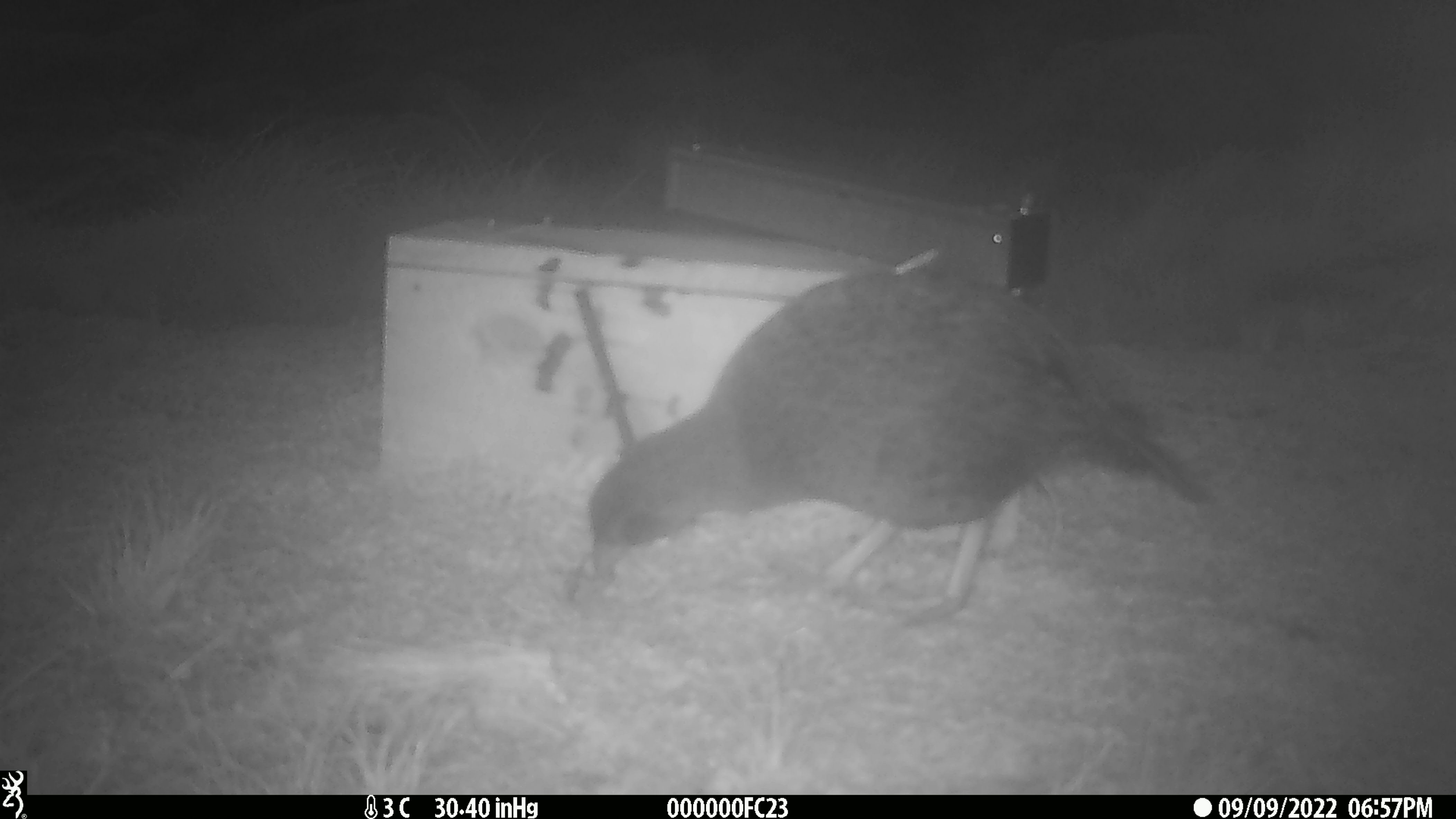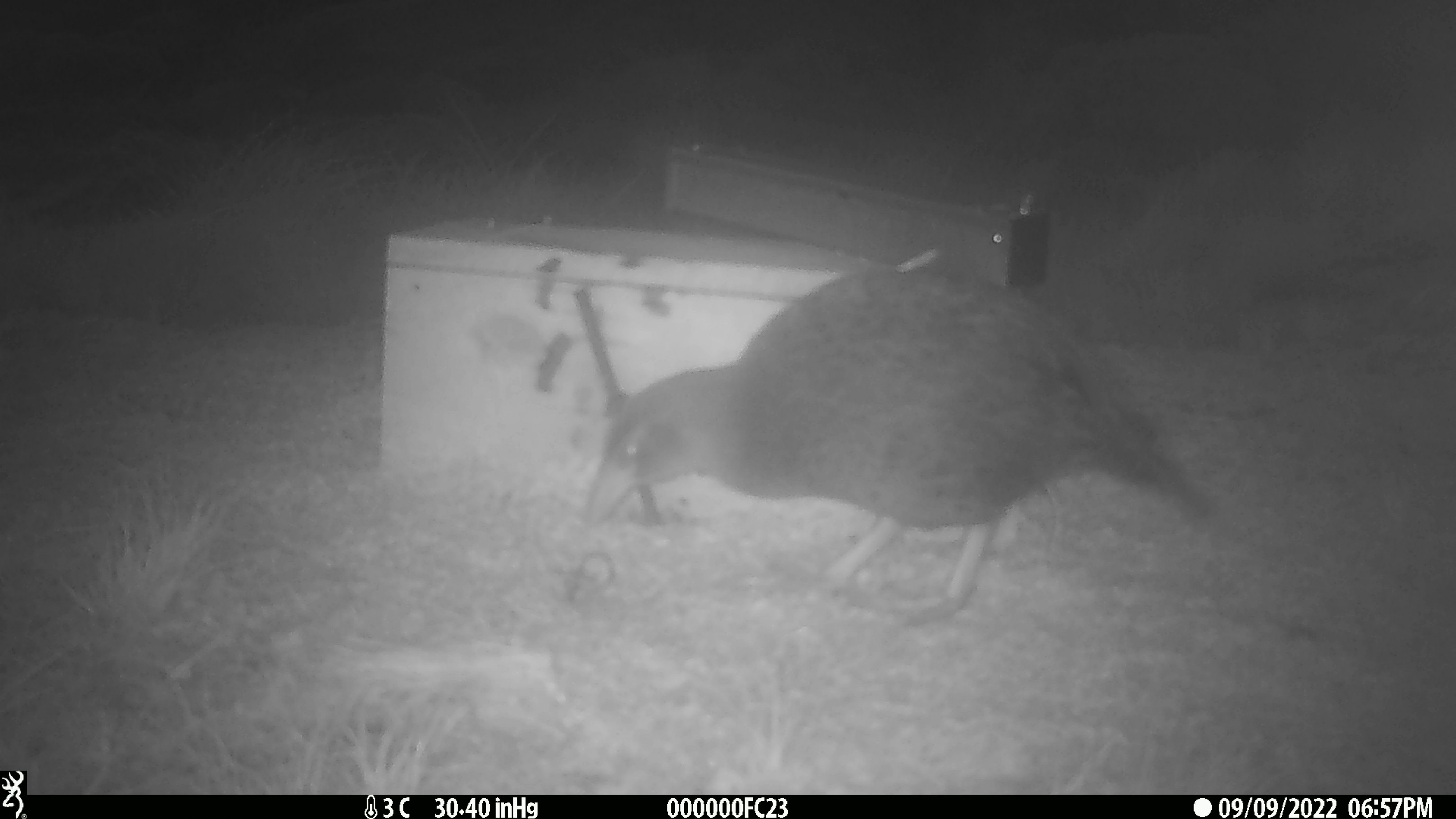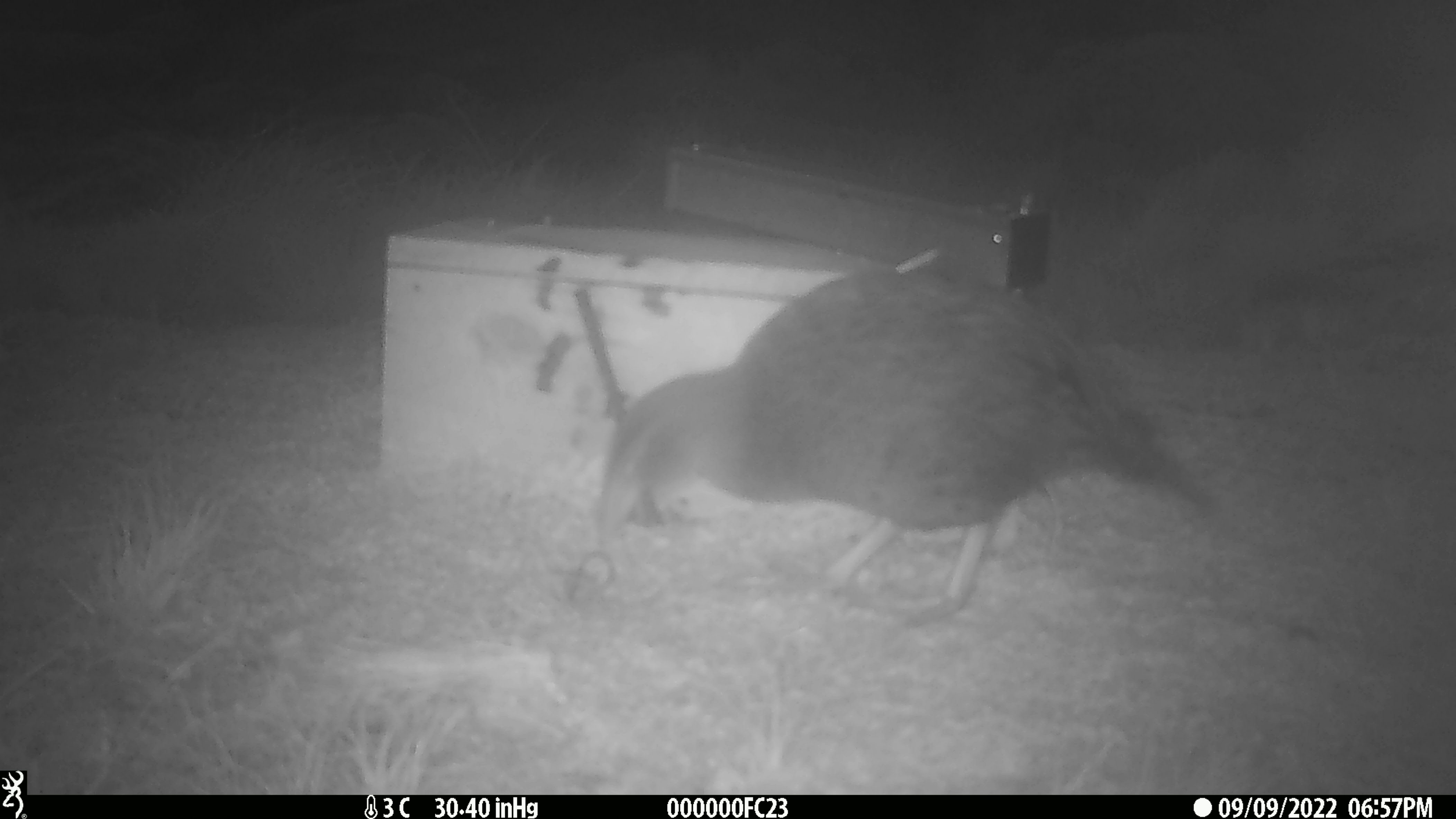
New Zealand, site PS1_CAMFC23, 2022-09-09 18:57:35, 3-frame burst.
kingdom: Animalia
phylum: Chordata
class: Aves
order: Gruiformes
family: Rallidae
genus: Gallirallus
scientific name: Gallirallus australis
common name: weka